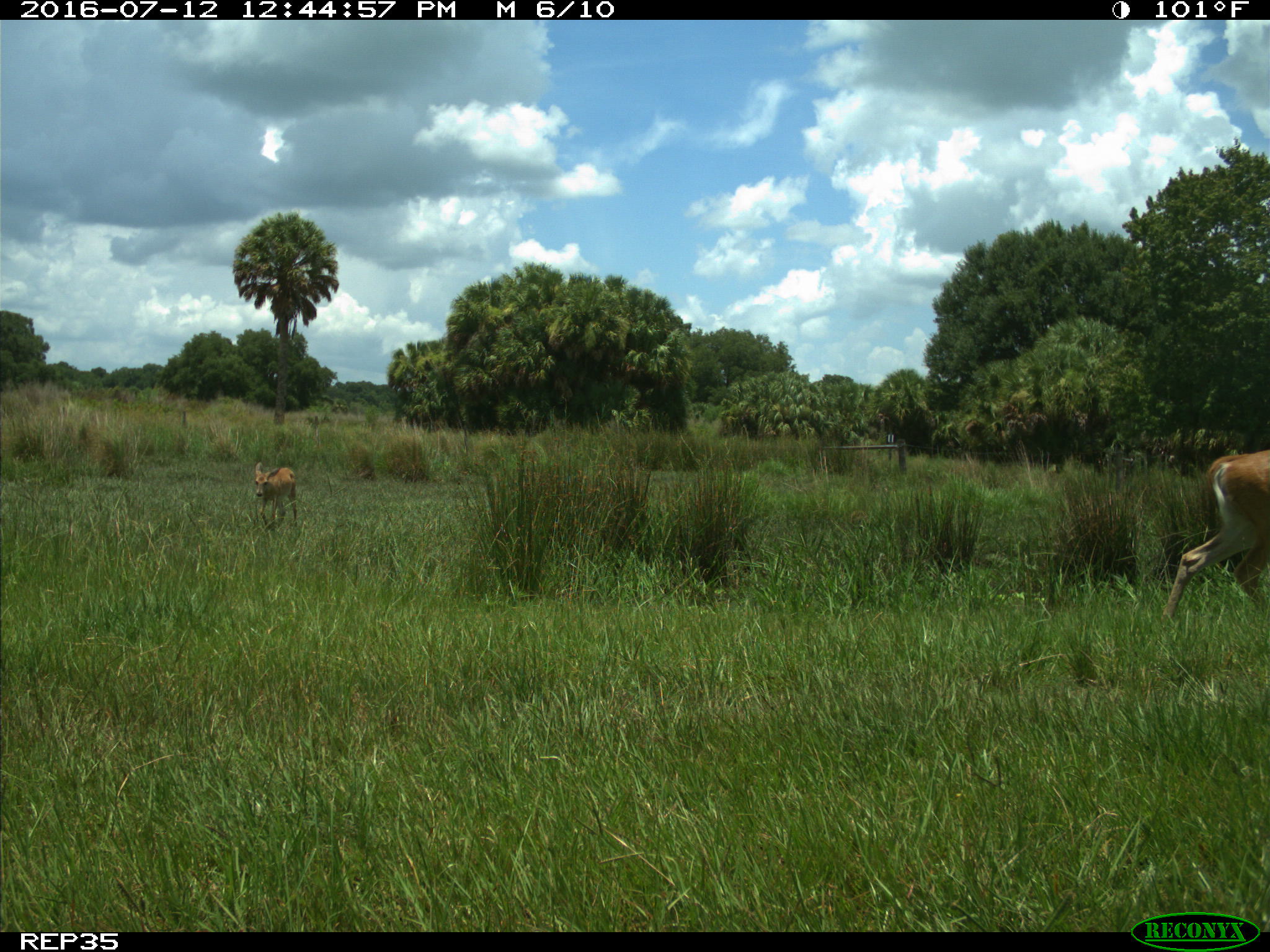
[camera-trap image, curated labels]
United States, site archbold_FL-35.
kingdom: Animalia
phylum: Chordata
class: Mammalia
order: Artiodactyla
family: Cervidae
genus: Odocoileus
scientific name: Odocoileus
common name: deer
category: unidentified deer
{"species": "unidentified deer (deer) (Odocoileus)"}